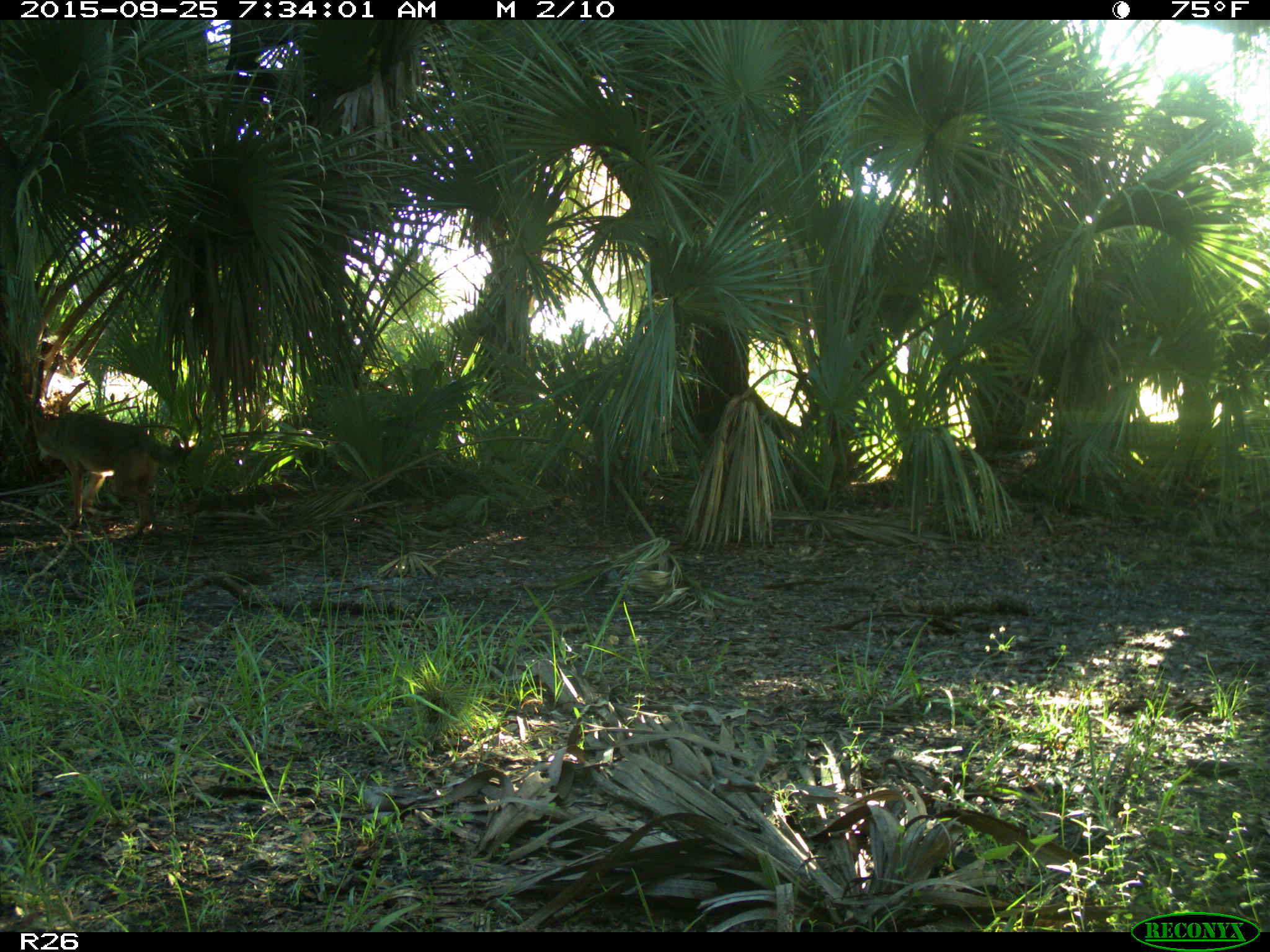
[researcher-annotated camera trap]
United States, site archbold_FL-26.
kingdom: Animalia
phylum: Chordata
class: Mammalia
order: Carnivora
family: Canidae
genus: Canis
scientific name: Canis latrans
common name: coyote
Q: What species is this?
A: Canis latrans (coyote).